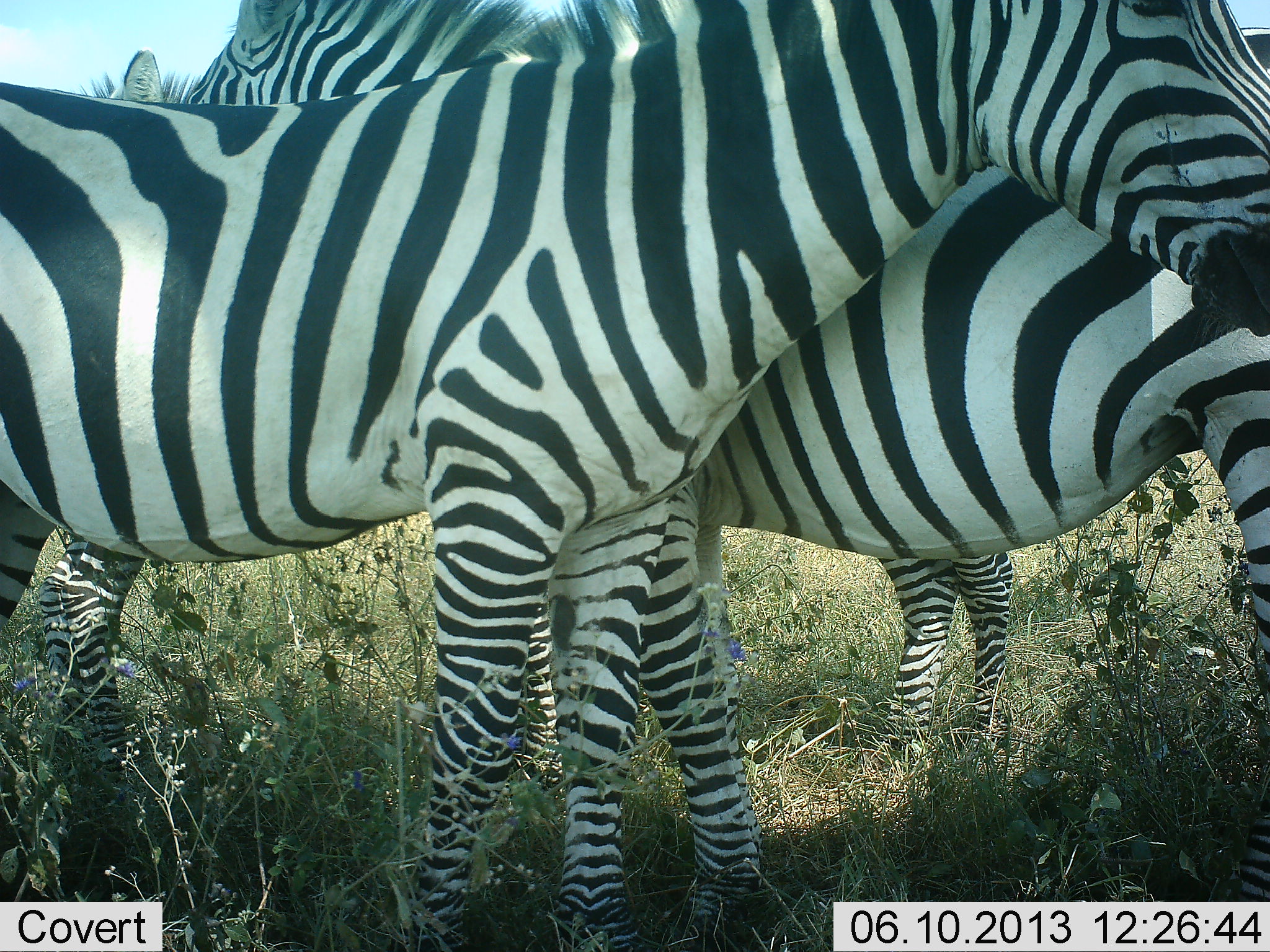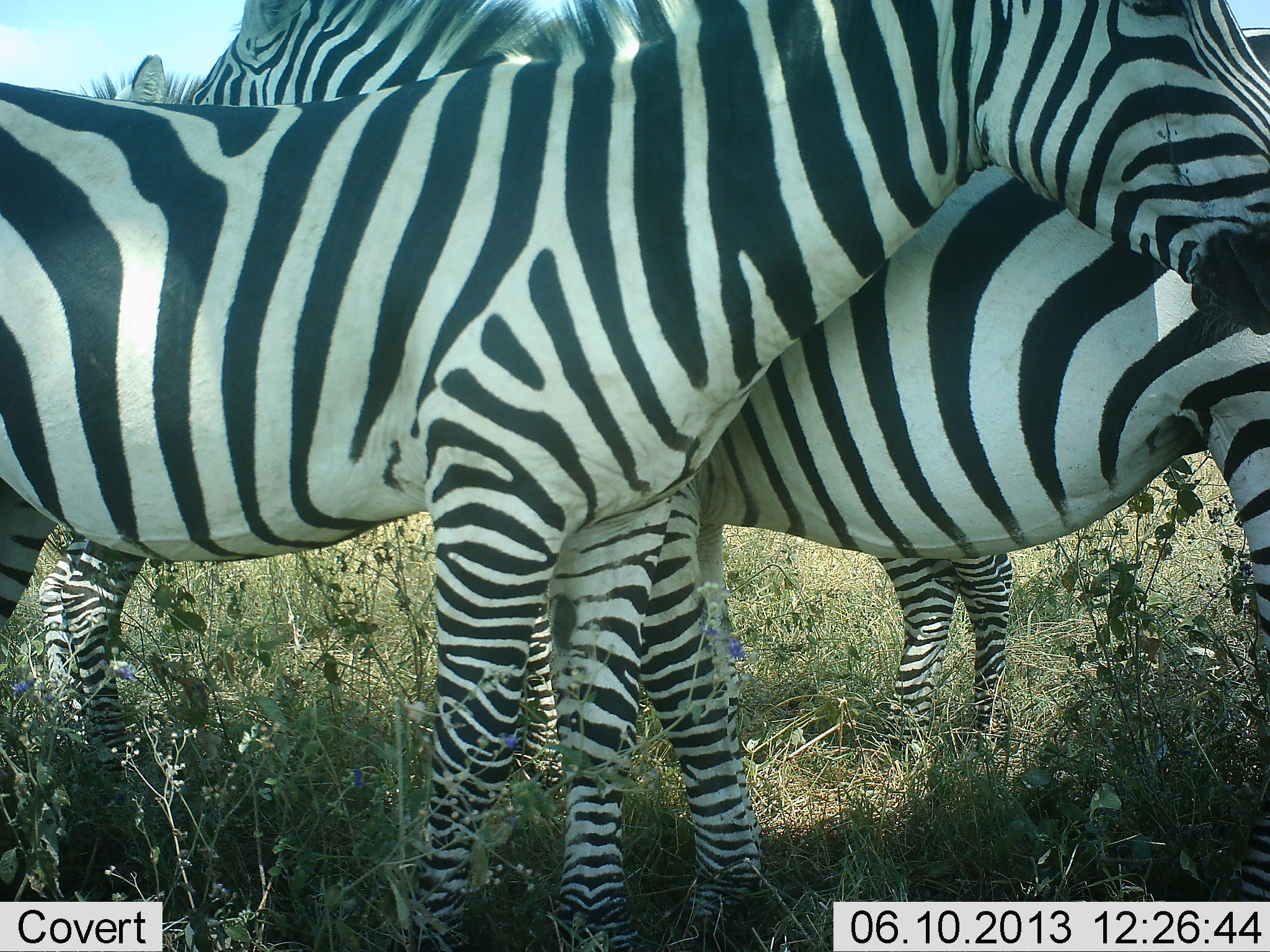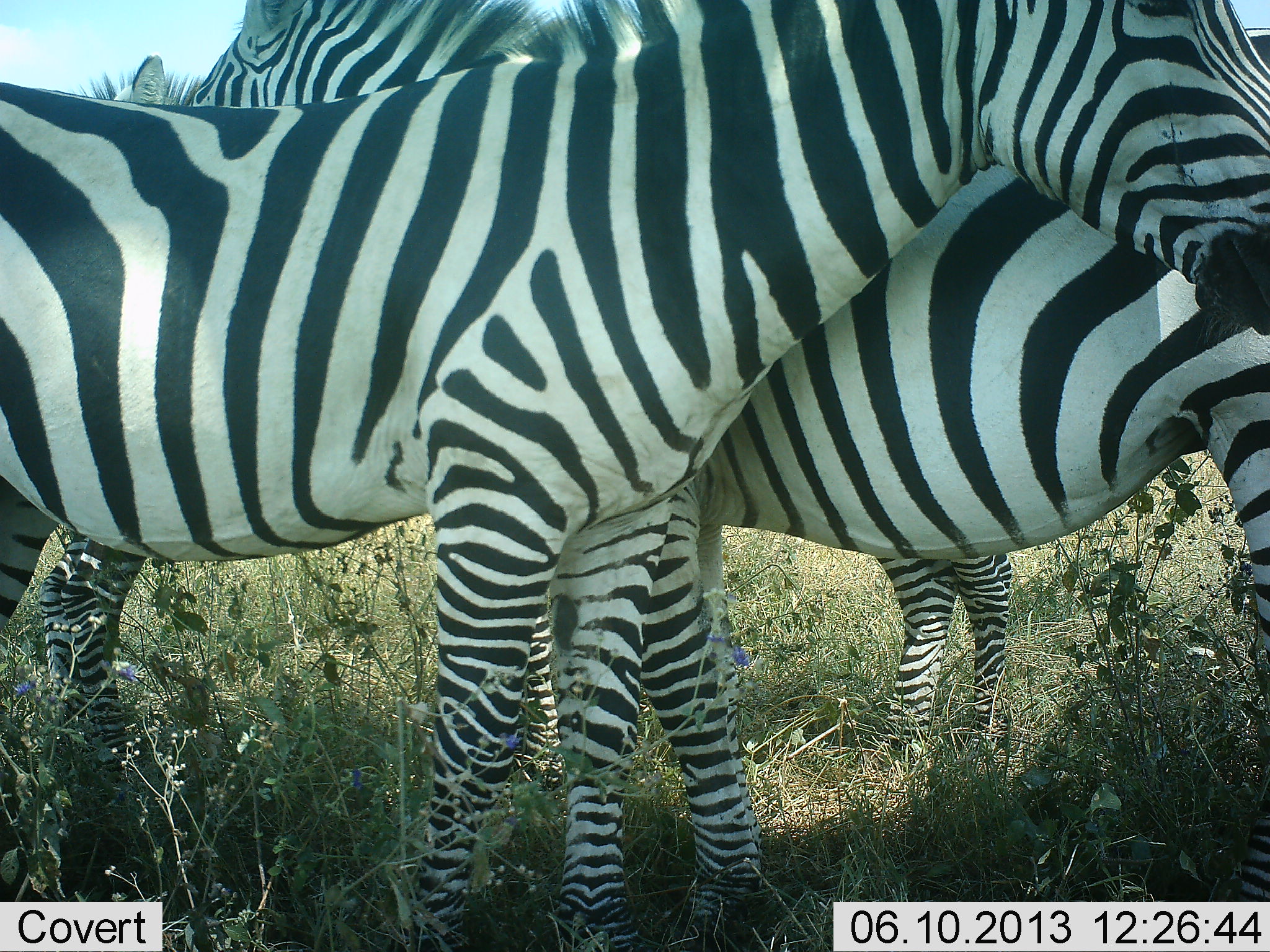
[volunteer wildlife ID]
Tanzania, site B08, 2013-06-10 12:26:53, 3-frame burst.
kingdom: Animalia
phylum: Chordata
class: Mammalia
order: Perissodactyla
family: Equidae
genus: Equus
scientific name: Equus quagga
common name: plains zebra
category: zebra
Zebra (plains zebra) (Equus quagga), count 4. Behavior (volunteer vote fractions): standing 91%, resting 0%, moving 5%, interacting 23%. Young present (vote fraction): 0%. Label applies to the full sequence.